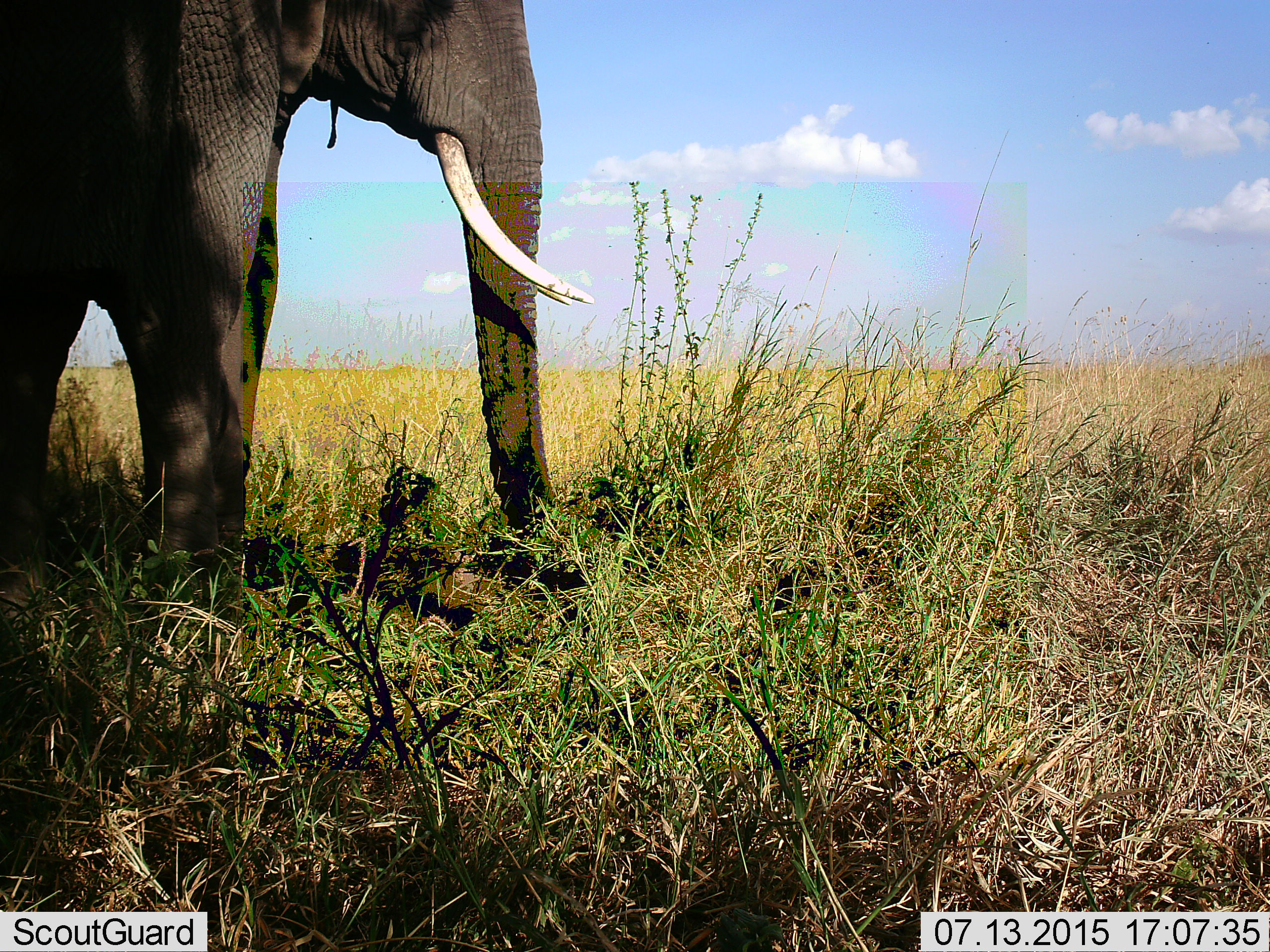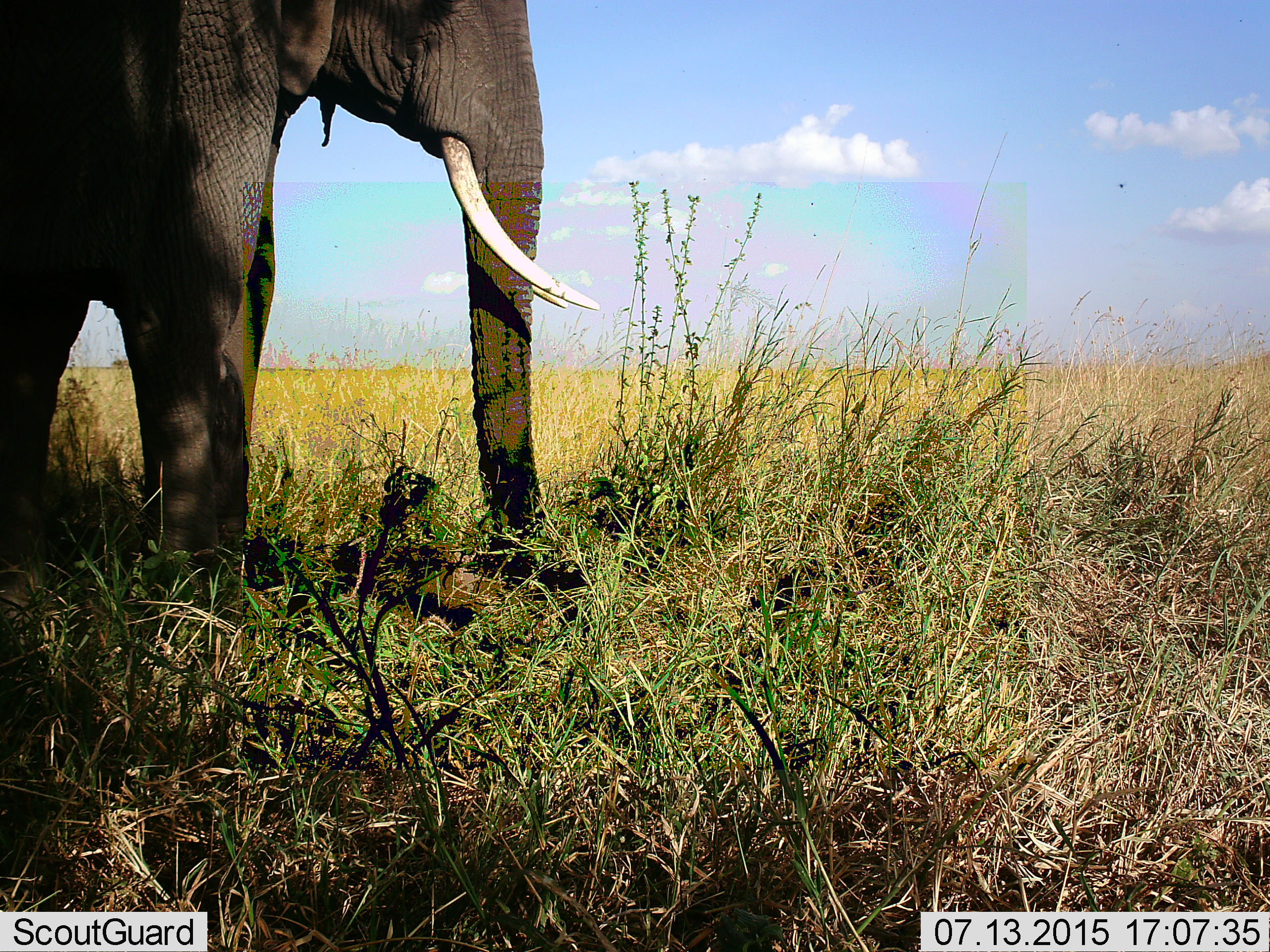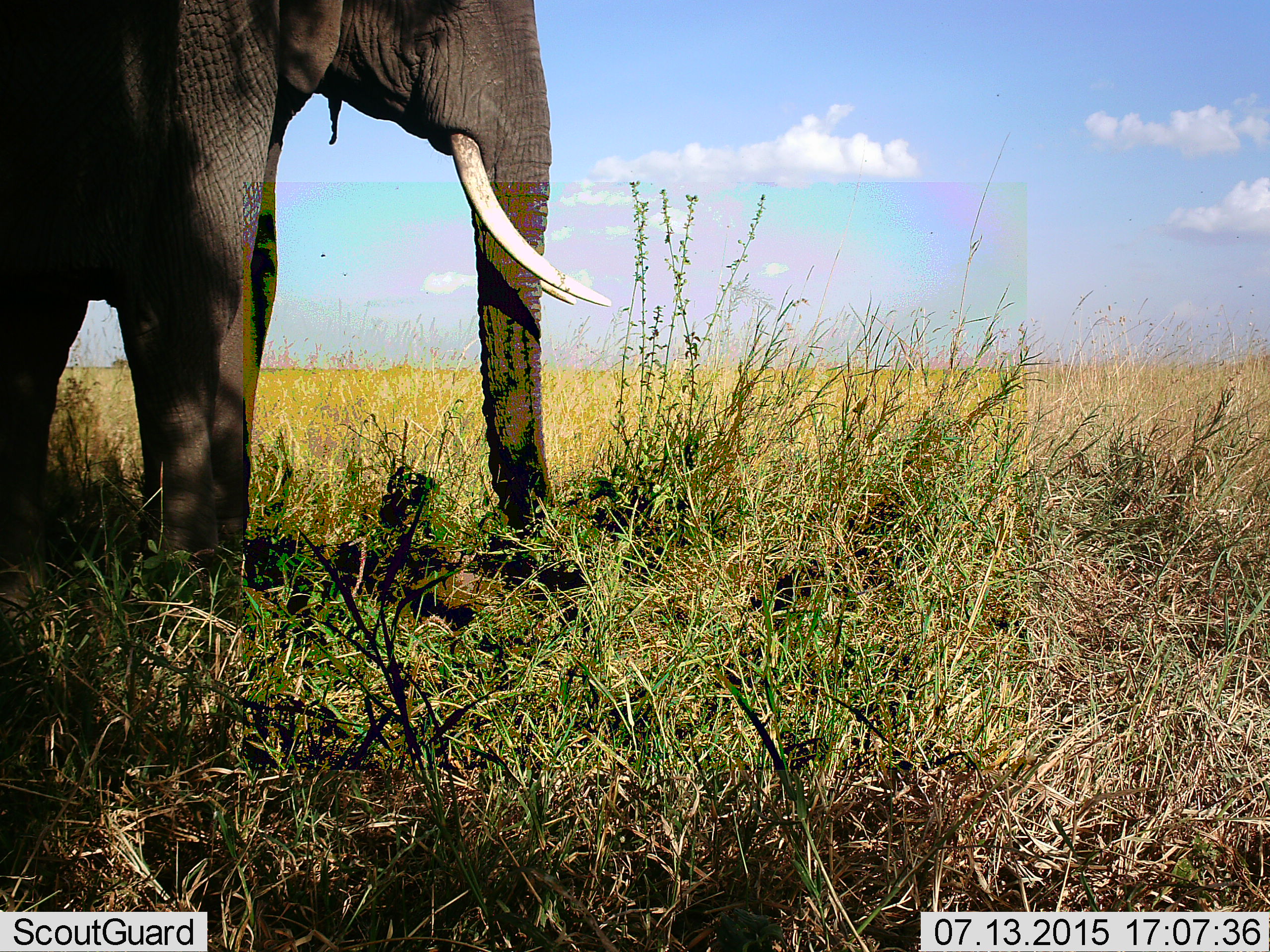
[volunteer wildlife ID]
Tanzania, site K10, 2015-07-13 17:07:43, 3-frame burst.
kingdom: Animalia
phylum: Chordata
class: Mammalia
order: Proboscidea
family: Elephantidae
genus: Loxodonta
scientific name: Loxodonta africana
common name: african bush elephant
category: elephant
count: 1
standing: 80%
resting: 0%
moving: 0%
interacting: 0%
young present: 0%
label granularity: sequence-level